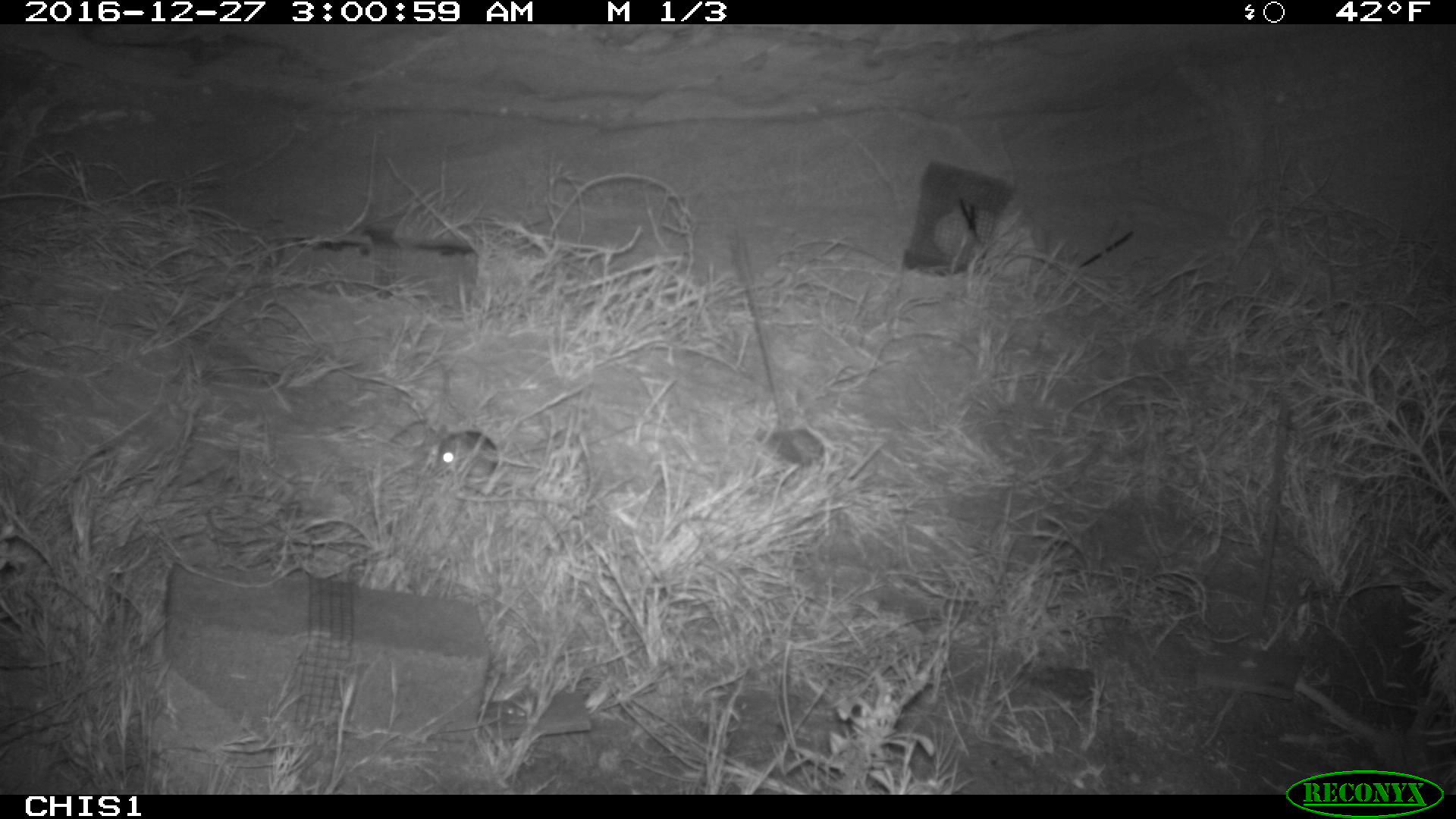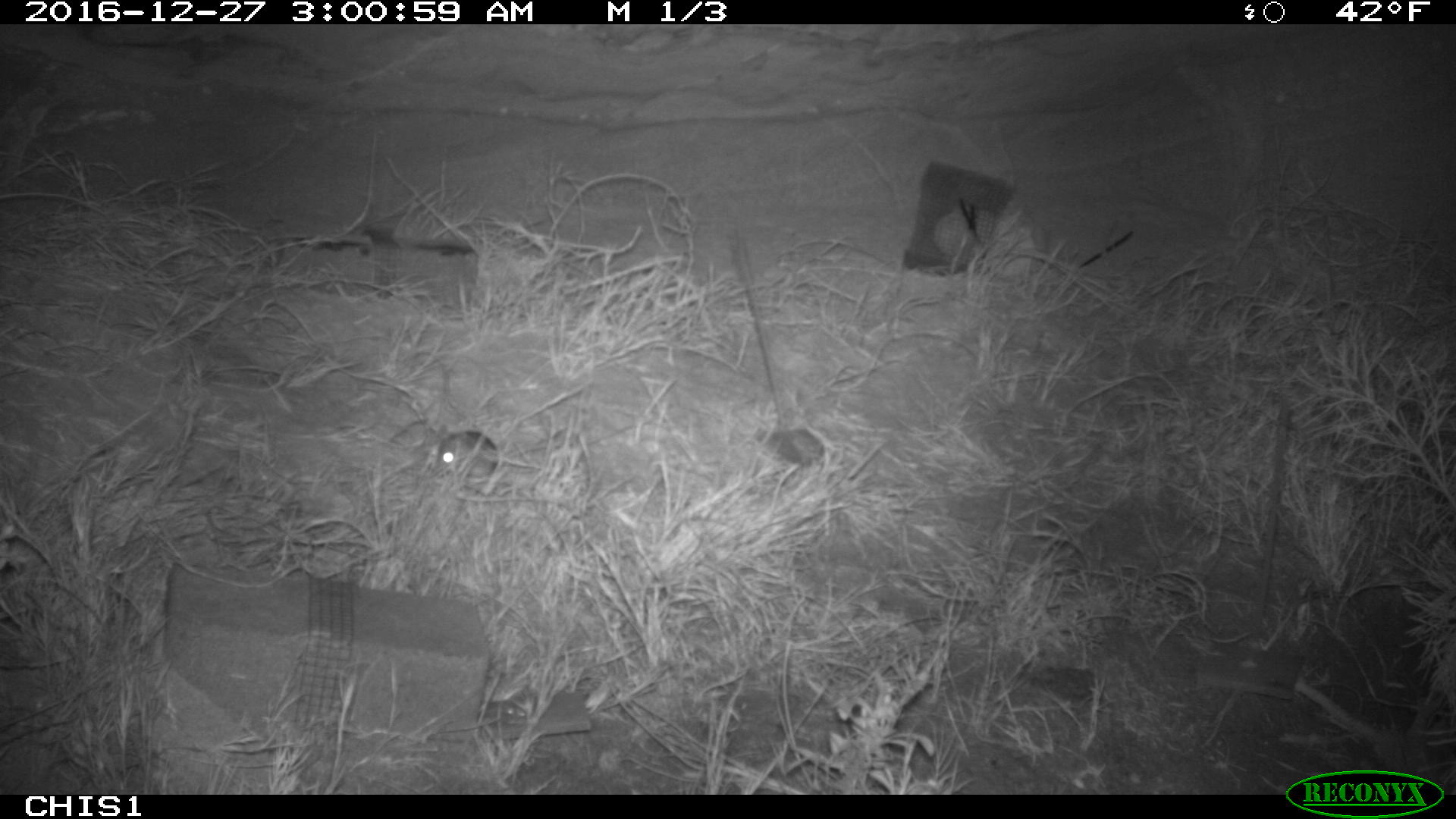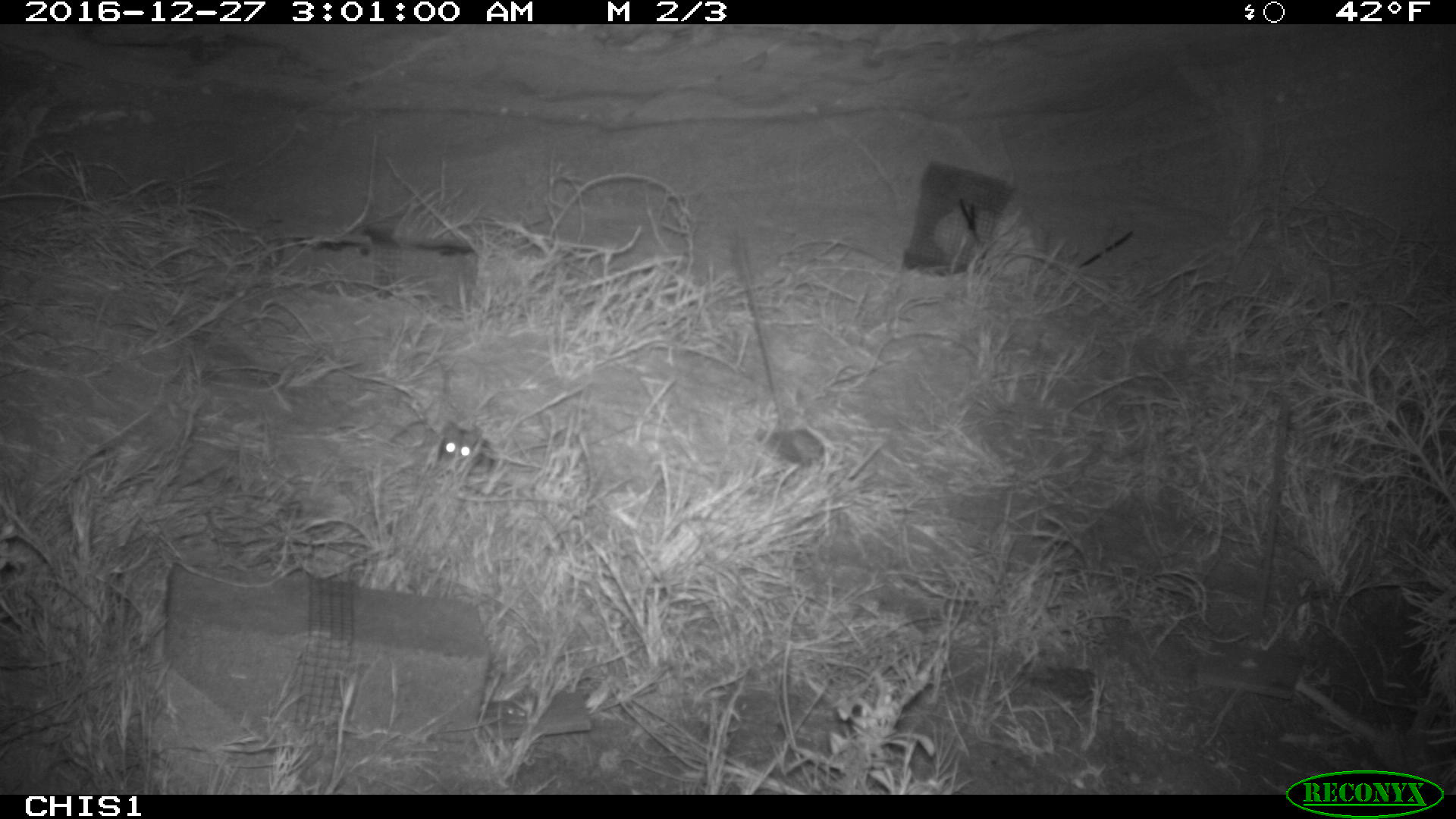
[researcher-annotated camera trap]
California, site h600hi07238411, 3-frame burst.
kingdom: Animalia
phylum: Chordata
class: Mammalia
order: Rodentia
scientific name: Rodentia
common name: rodent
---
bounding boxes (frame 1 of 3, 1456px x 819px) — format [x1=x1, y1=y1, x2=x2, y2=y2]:
rodent: [x1=431, y1=430, x2=499, y2=477]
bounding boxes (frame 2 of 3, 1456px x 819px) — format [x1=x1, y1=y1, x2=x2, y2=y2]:
rodent: [x1=436, y1=429, x2=563, y2=476]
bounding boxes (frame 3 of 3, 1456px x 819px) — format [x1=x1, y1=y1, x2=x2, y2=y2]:
rodent: [x1=440, y1=419, x2=485, y2=463]